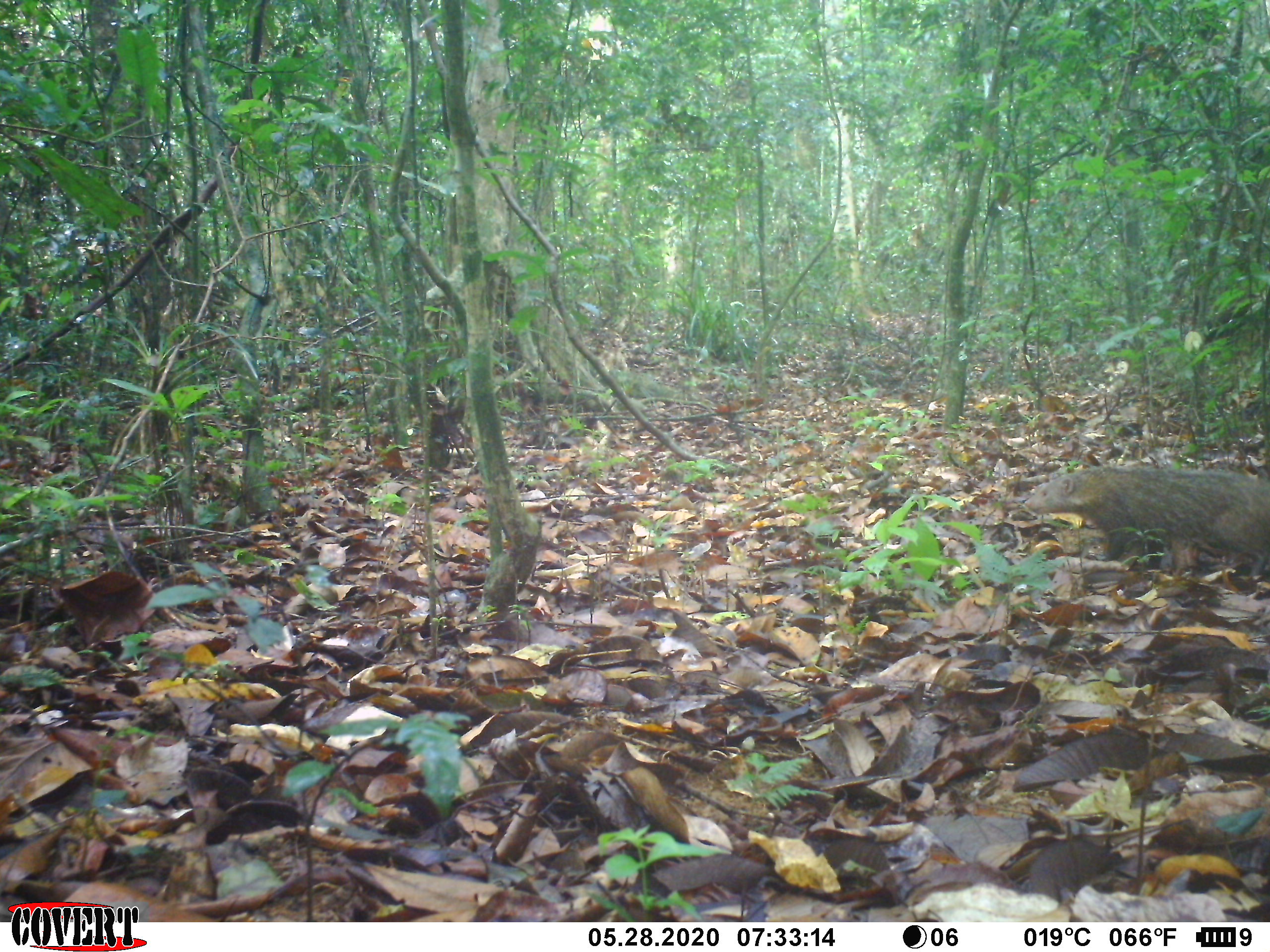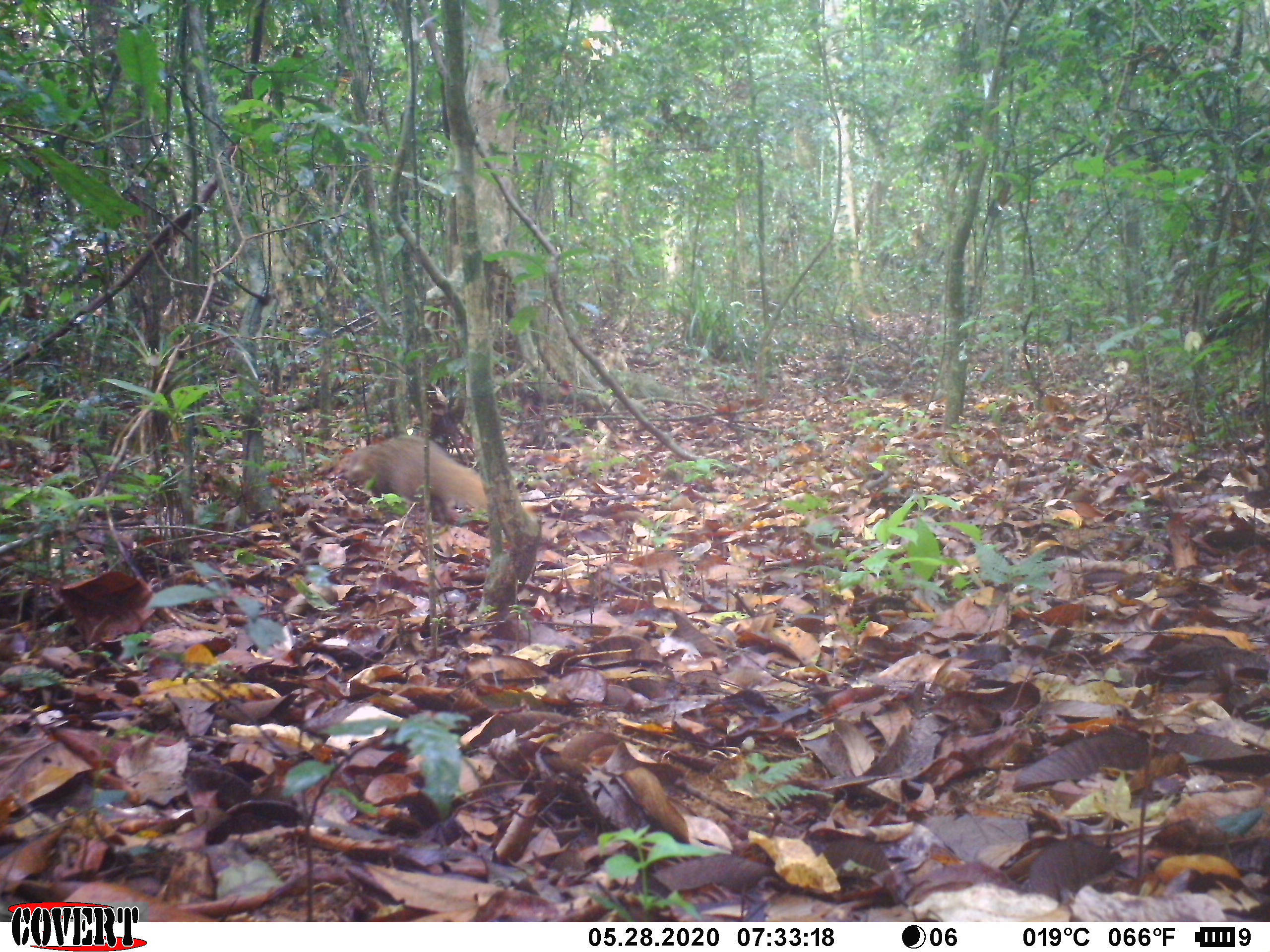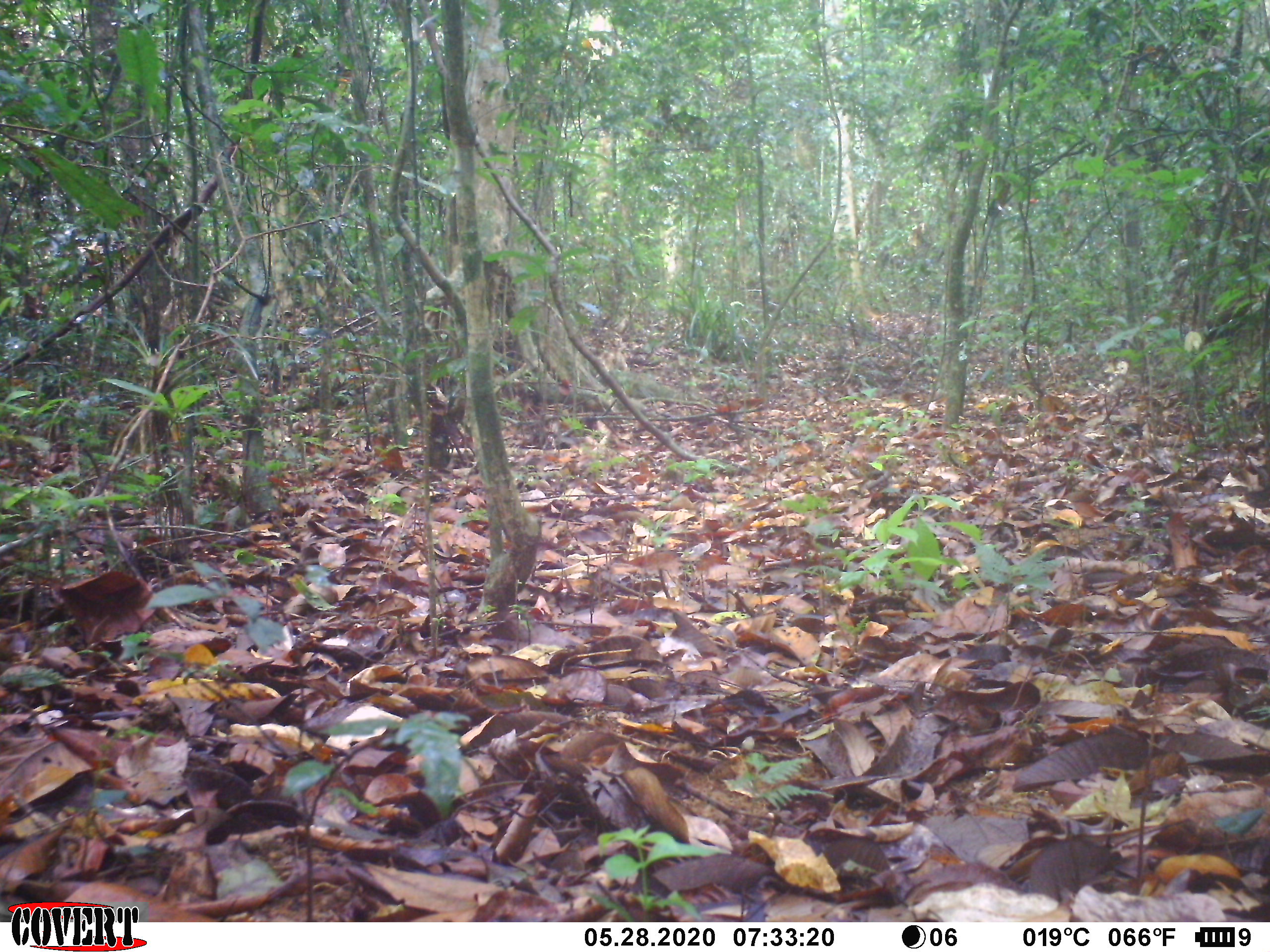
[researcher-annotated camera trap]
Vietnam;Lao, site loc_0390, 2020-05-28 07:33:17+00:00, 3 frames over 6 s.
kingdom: Animalia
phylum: Chordata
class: Mammalia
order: Carnivora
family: Herpestidae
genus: Urva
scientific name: Urva urva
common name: crab-eating mongoose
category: crab eating mongoose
Crab eating mongoose (crab-eating mongoose) (Urva urva). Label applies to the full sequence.